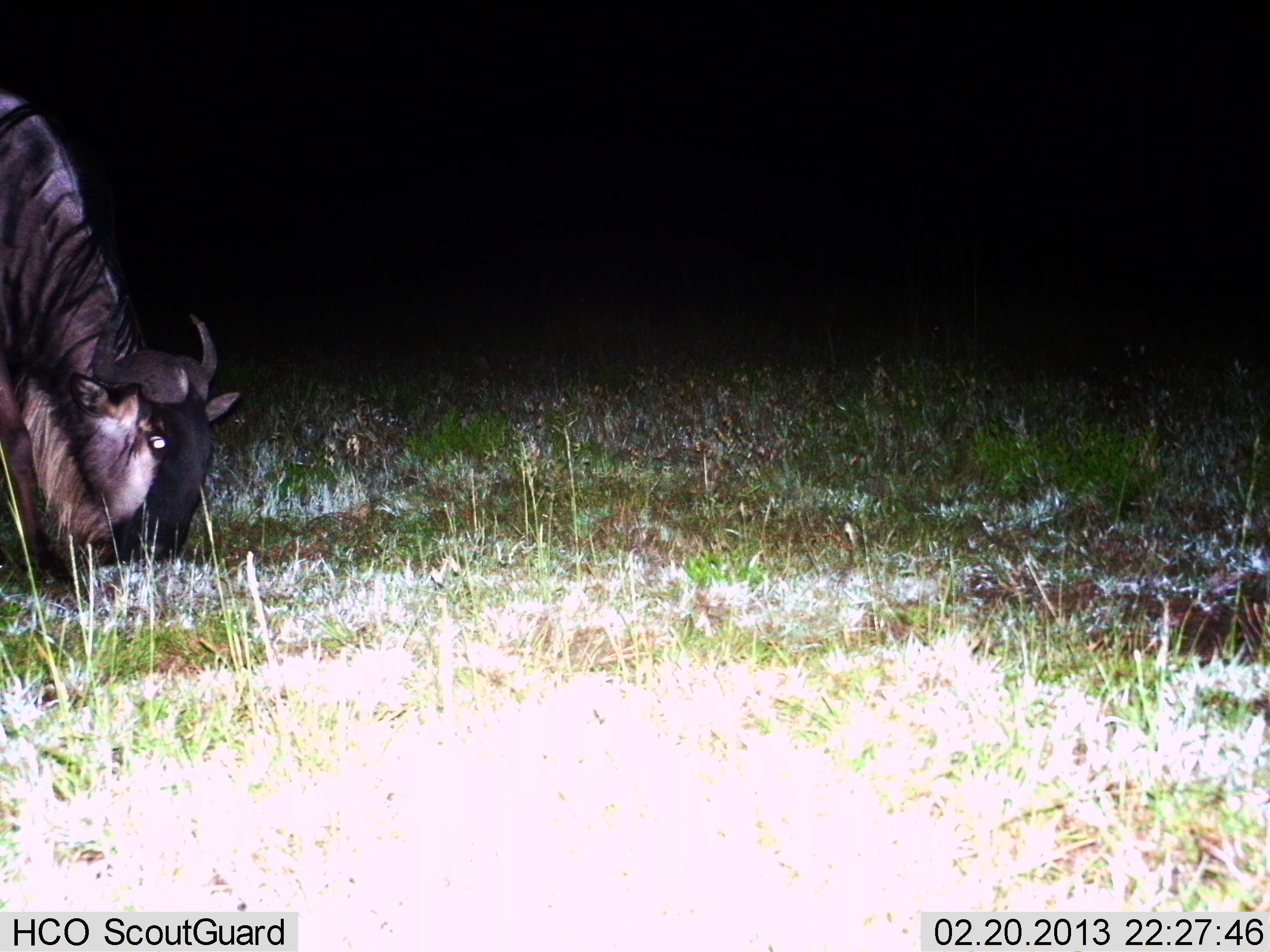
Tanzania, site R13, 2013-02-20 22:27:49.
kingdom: Animalia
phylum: Chordata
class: Mammalia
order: Artiodactyla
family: Bovidae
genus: Connochaetes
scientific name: Connochaetes taurinus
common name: blue wildebeest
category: wildebeest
Wildebeest (blue wildebeest) (Connochaetes taurinus), count 1. Behavior (volunteer vote fractions): standing 5%, resting 0%, moving 0%, interacting 0%. Young present (vote fraction): 0%. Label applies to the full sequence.